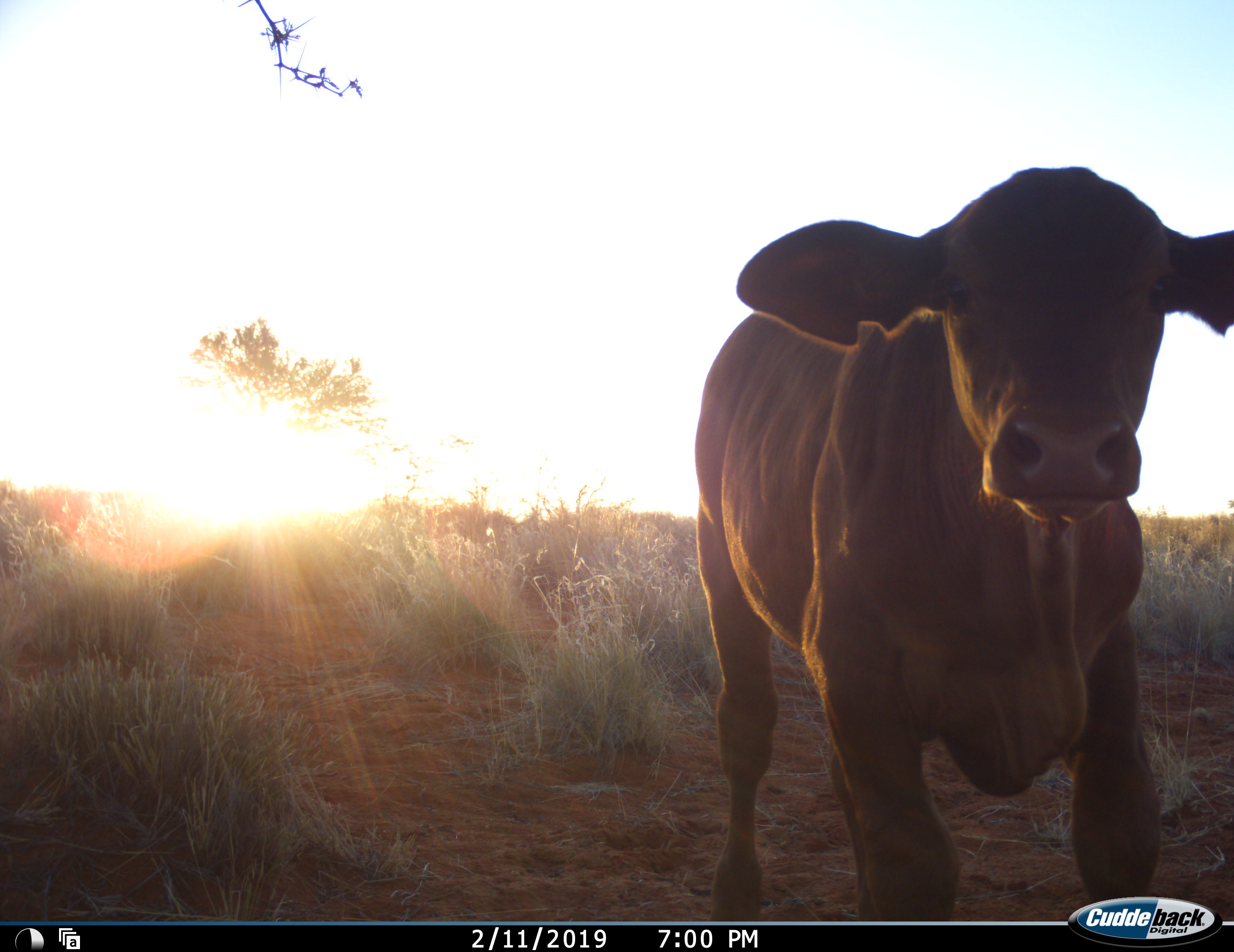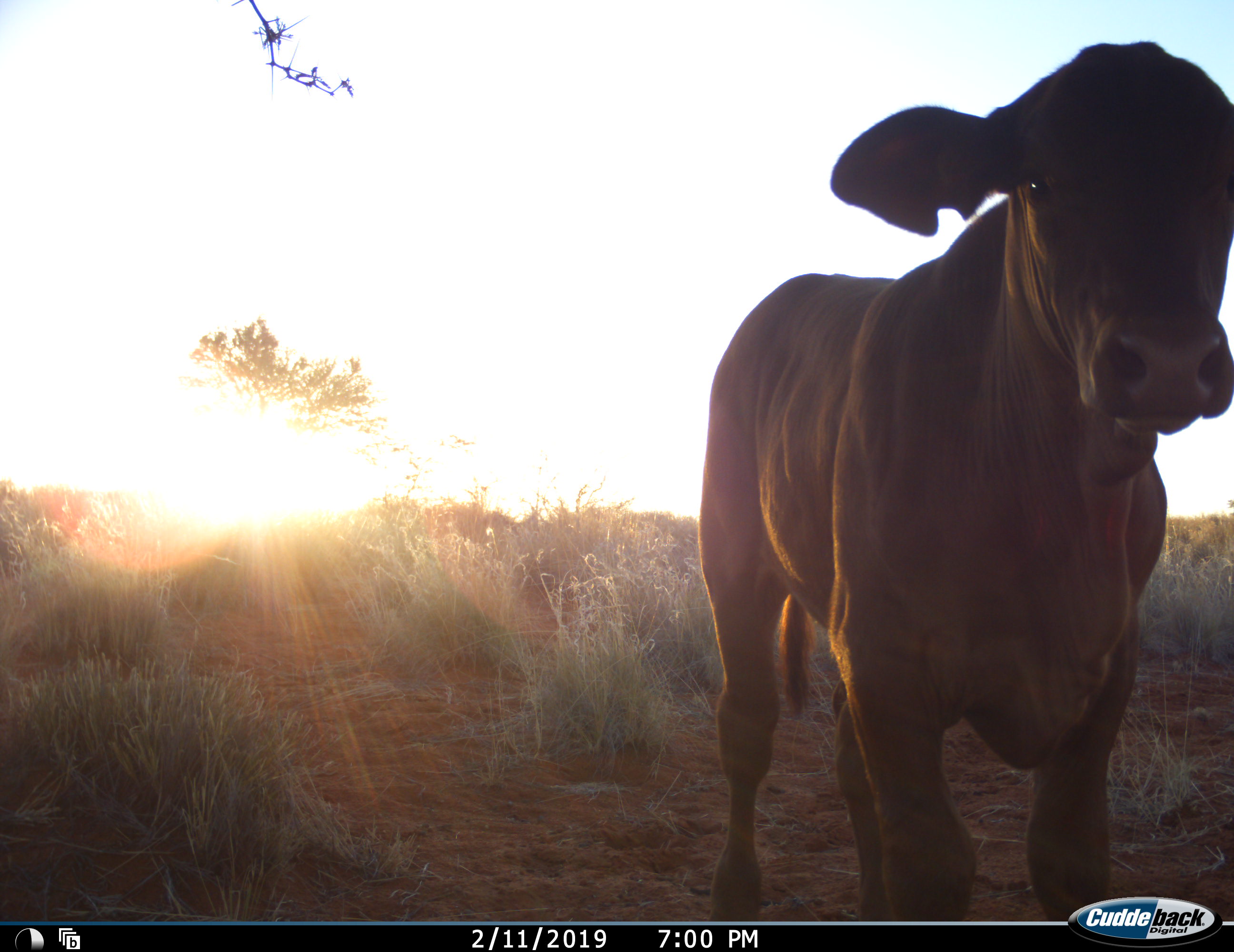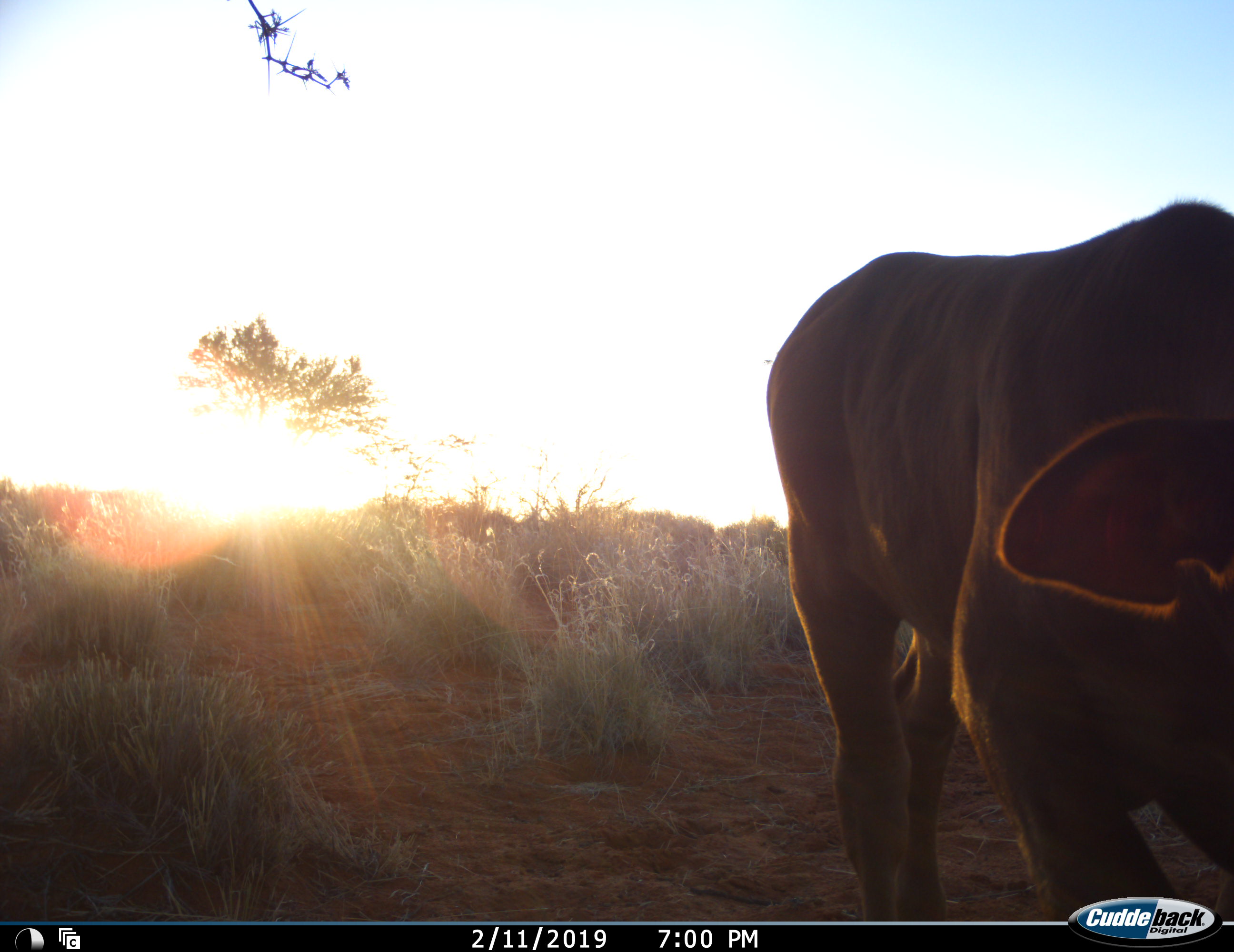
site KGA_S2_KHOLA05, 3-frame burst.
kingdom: Animalia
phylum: Chordata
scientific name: Vertebrata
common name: domestic animal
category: domesticanimal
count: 1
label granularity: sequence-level